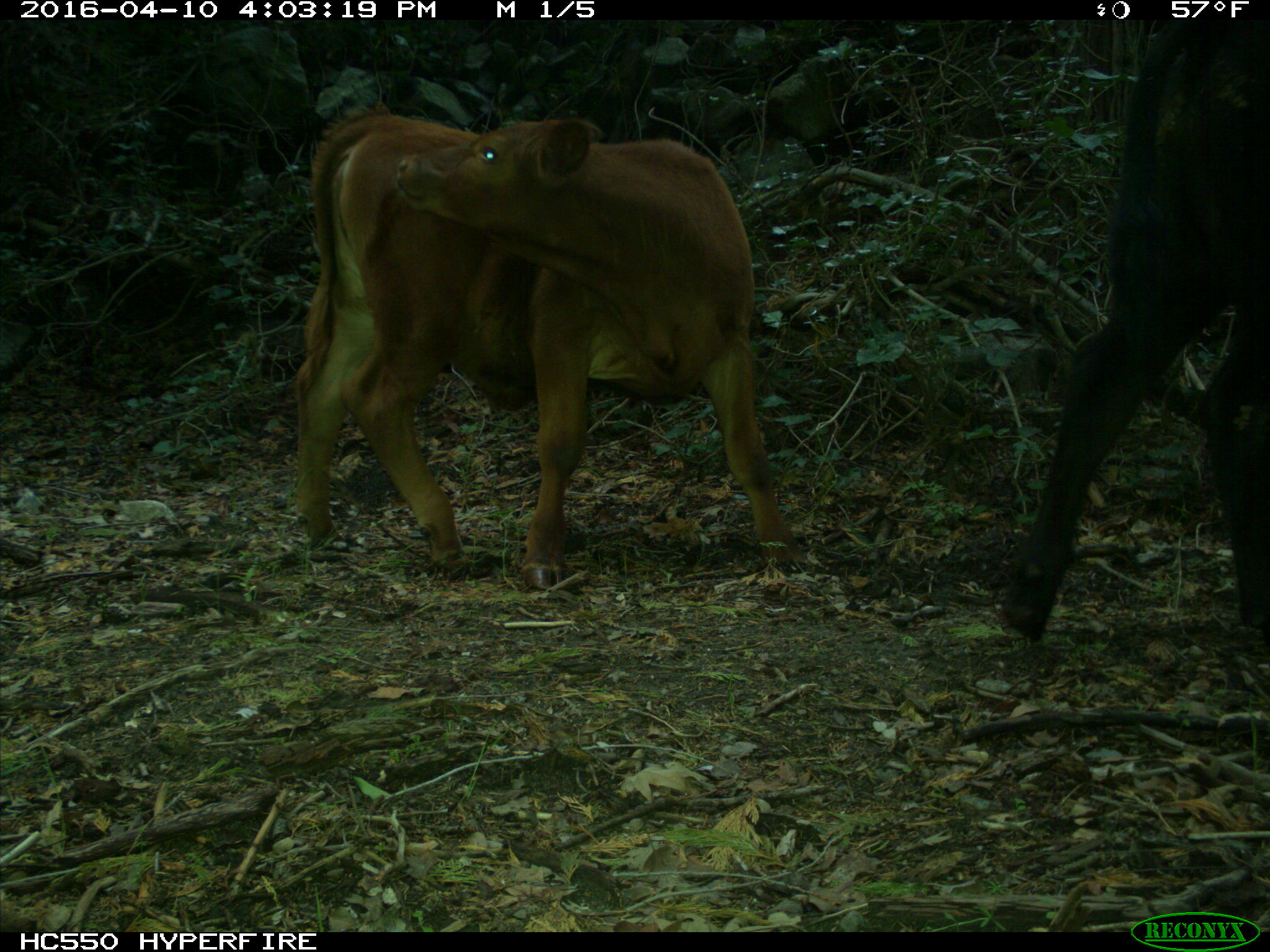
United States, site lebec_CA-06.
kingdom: Animalia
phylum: Chordata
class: Mammalia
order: Artiodactyla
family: Bovidae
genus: Bos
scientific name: Bos taurus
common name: domestic cow